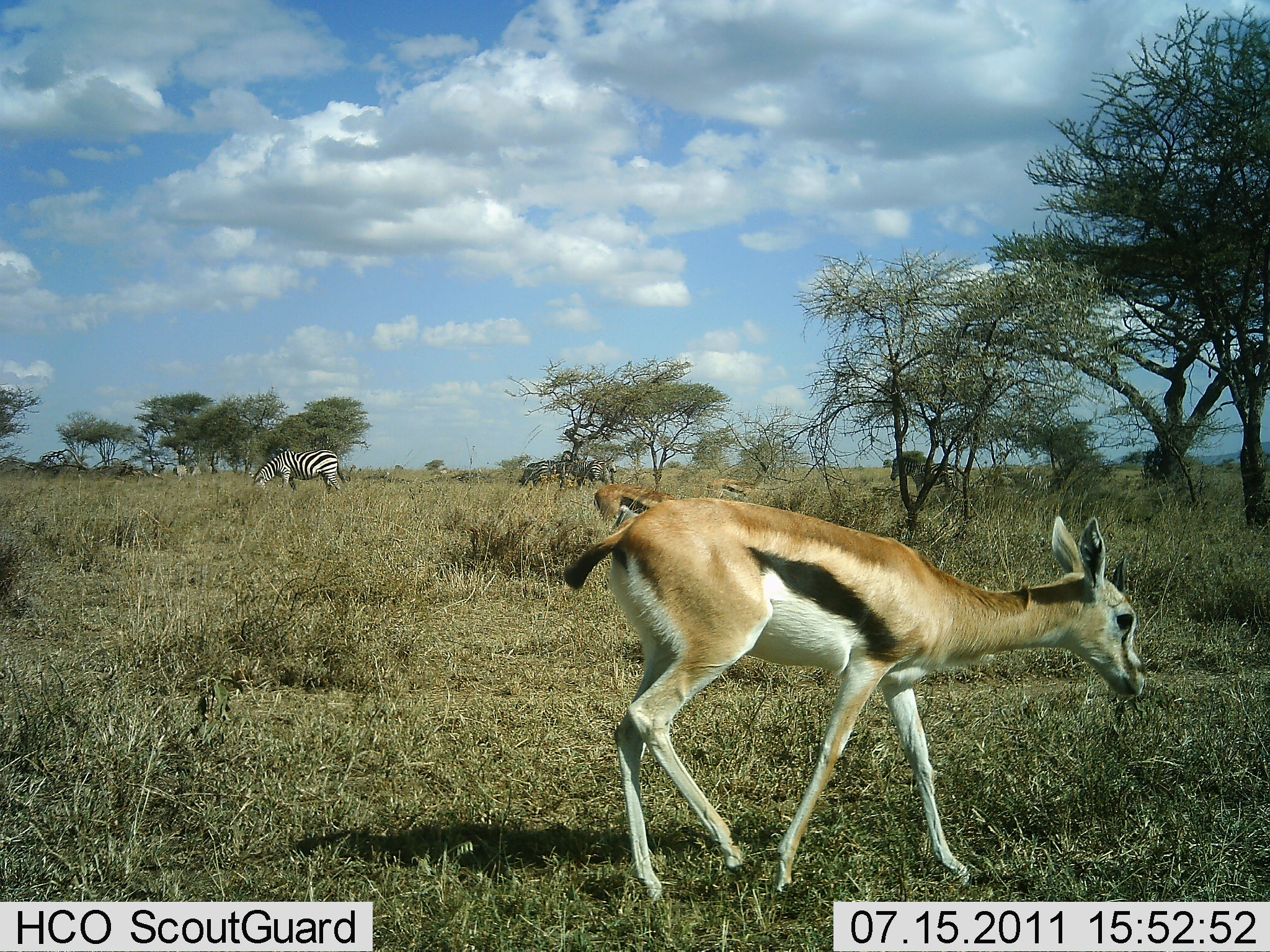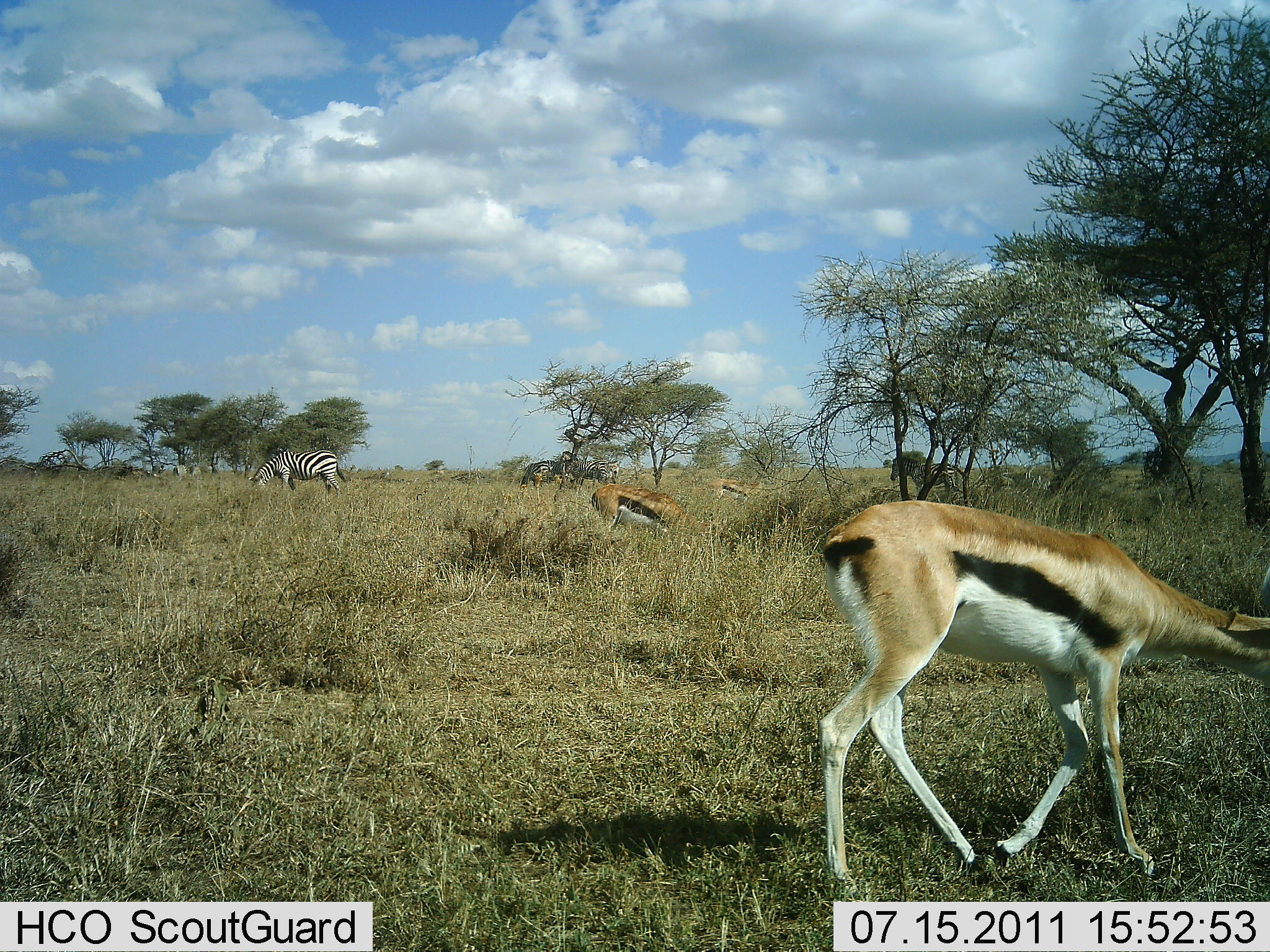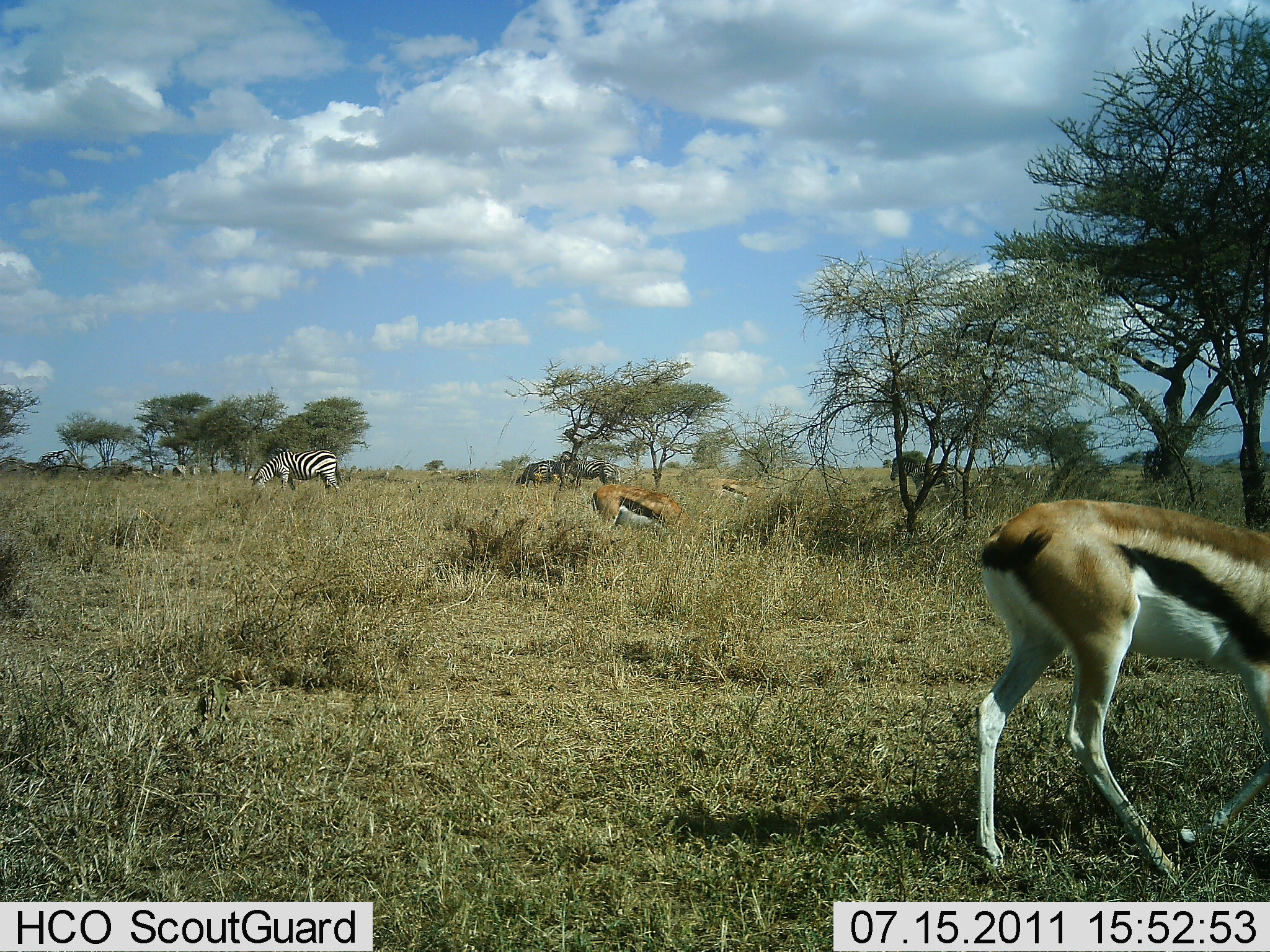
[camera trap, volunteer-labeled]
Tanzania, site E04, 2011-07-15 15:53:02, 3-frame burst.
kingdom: Animalia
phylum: Chordata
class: Mammalia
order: Artiodactyla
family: Bovidae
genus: Eudorcas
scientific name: Eudorcas thomsonii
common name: thomson's gazelle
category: gazellethomsons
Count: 3.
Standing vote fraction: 25%.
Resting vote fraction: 0%.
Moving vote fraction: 58%.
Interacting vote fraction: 0%.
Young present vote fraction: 8%.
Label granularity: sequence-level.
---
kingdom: Animalia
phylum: Chordata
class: Mammalia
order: Perissodactyla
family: Equidae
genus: Equus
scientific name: Equus quagga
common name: plains zebra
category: zebra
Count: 1.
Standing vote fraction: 33%.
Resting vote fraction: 0%.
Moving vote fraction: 0%.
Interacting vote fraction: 0%.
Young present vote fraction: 0%.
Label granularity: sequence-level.